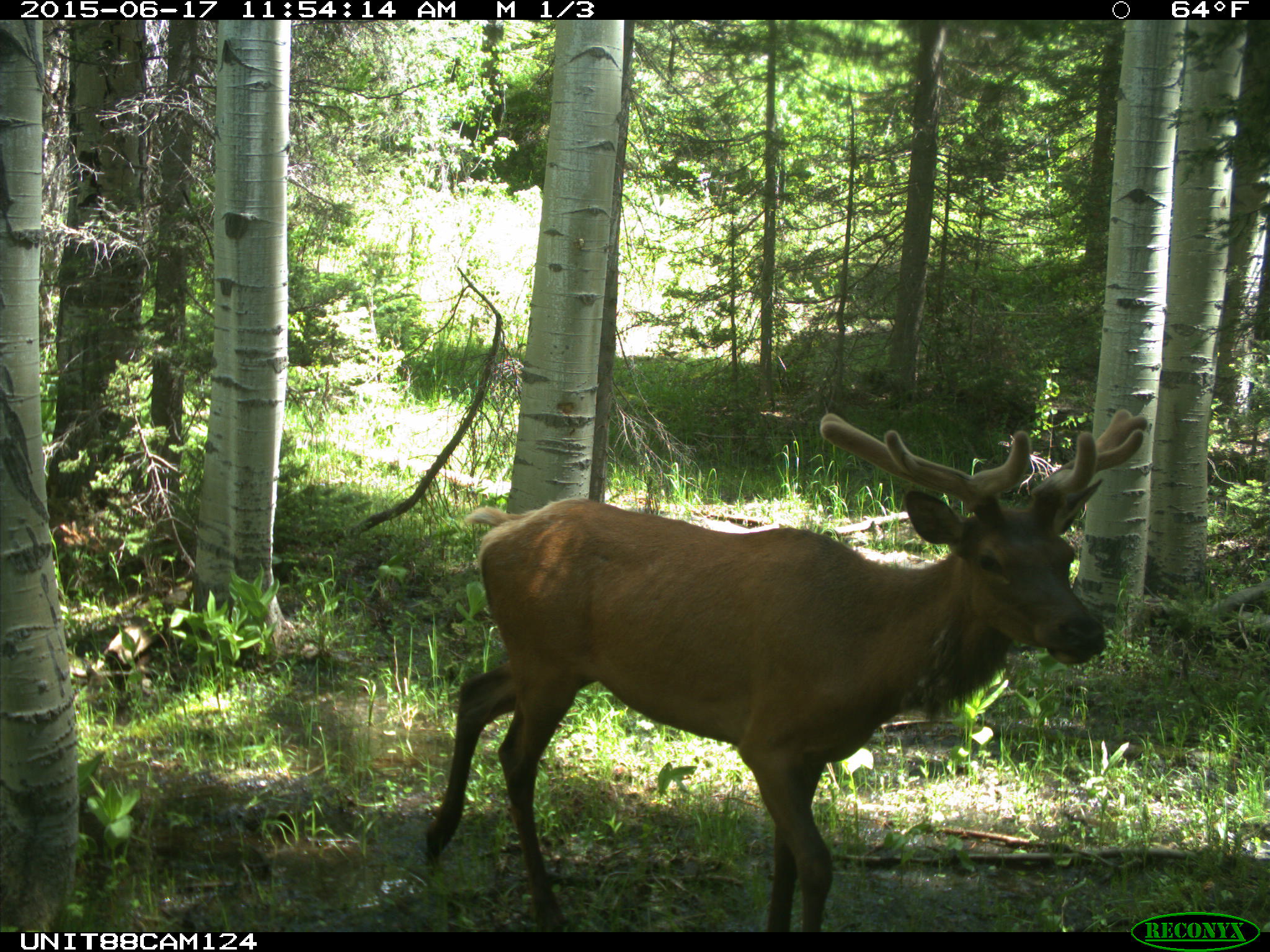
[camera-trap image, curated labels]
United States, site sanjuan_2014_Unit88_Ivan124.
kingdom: Animalia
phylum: Chordata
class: Mammalia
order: Artiodactyla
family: Cervidae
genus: Cervus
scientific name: Cervus elaphus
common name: red deer